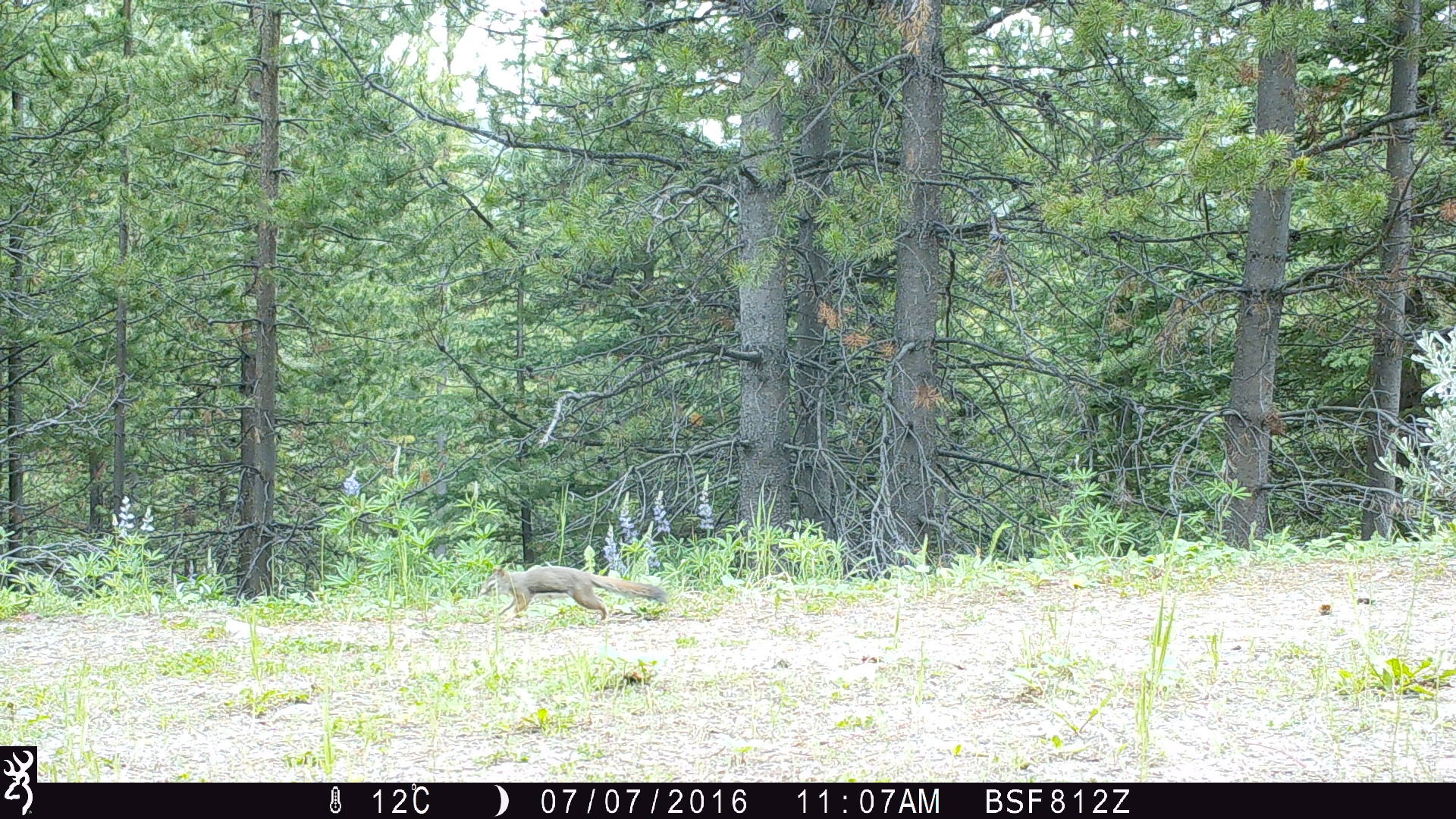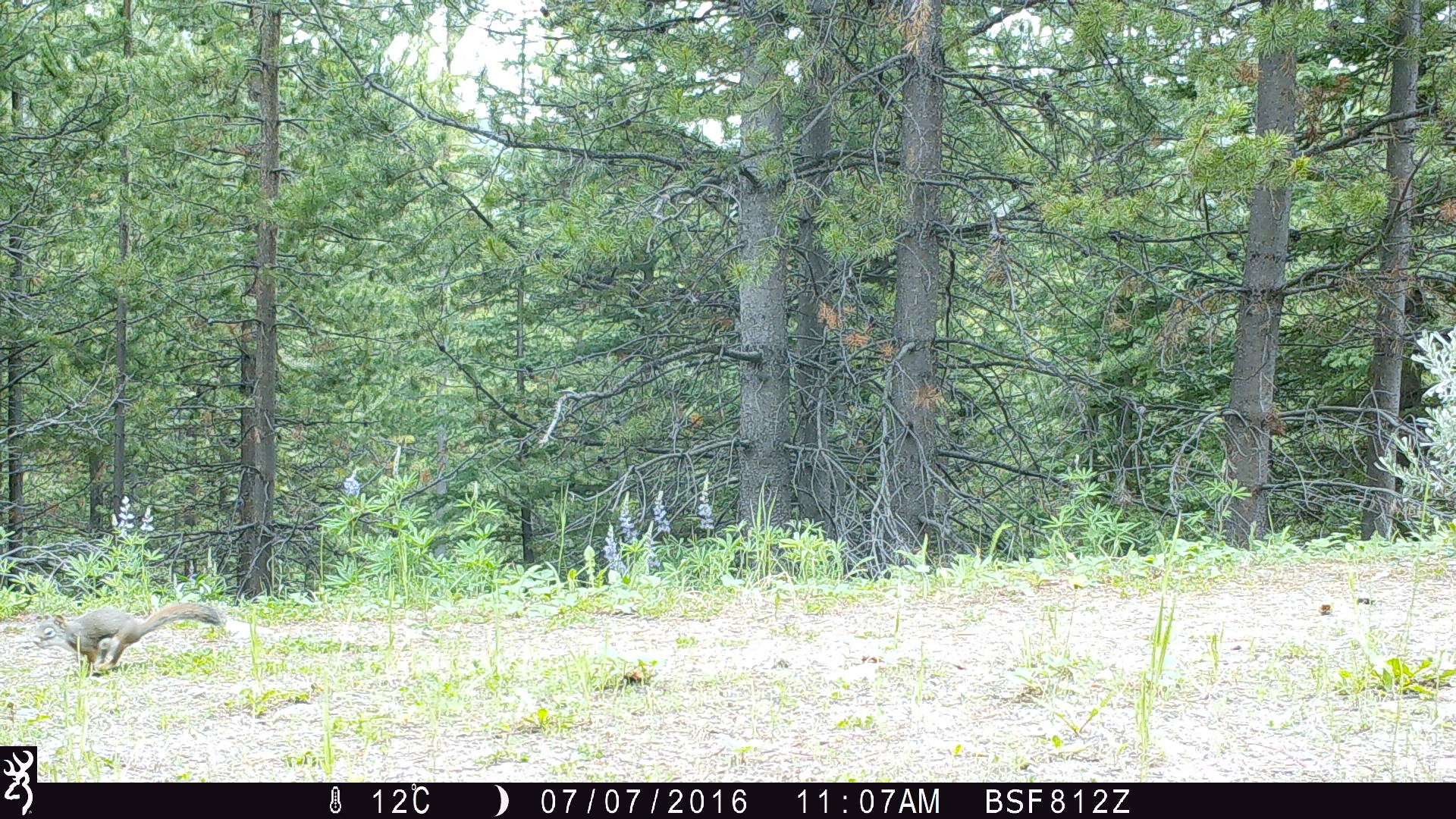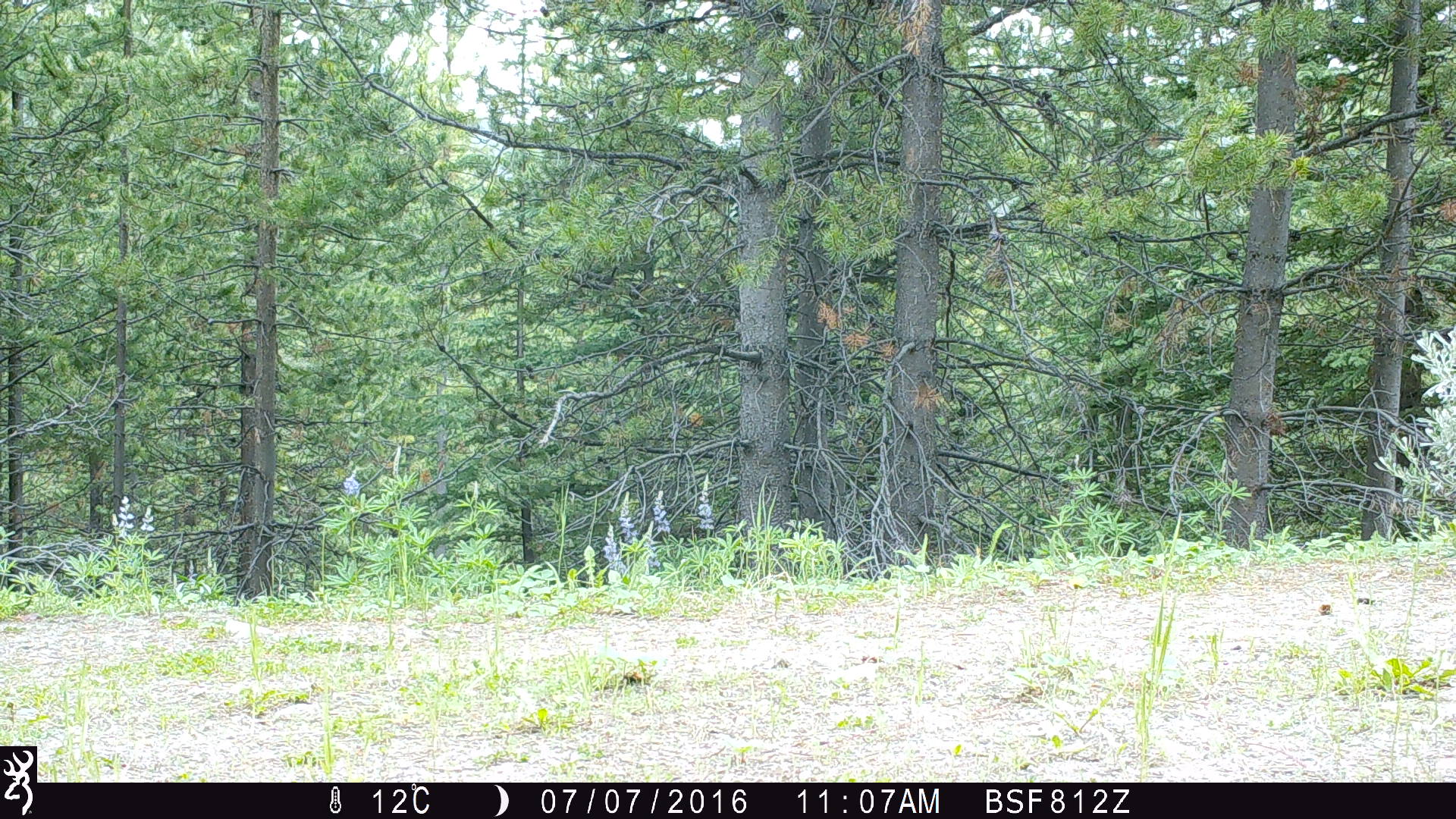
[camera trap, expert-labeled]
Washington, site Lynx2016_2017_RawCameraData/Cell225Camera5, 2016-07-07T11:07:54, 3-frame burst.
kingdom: Animalia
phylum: Chordata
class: Mammalia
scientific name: Mammalia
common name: small mammal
Small mammal (Mammalia). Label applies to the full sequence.